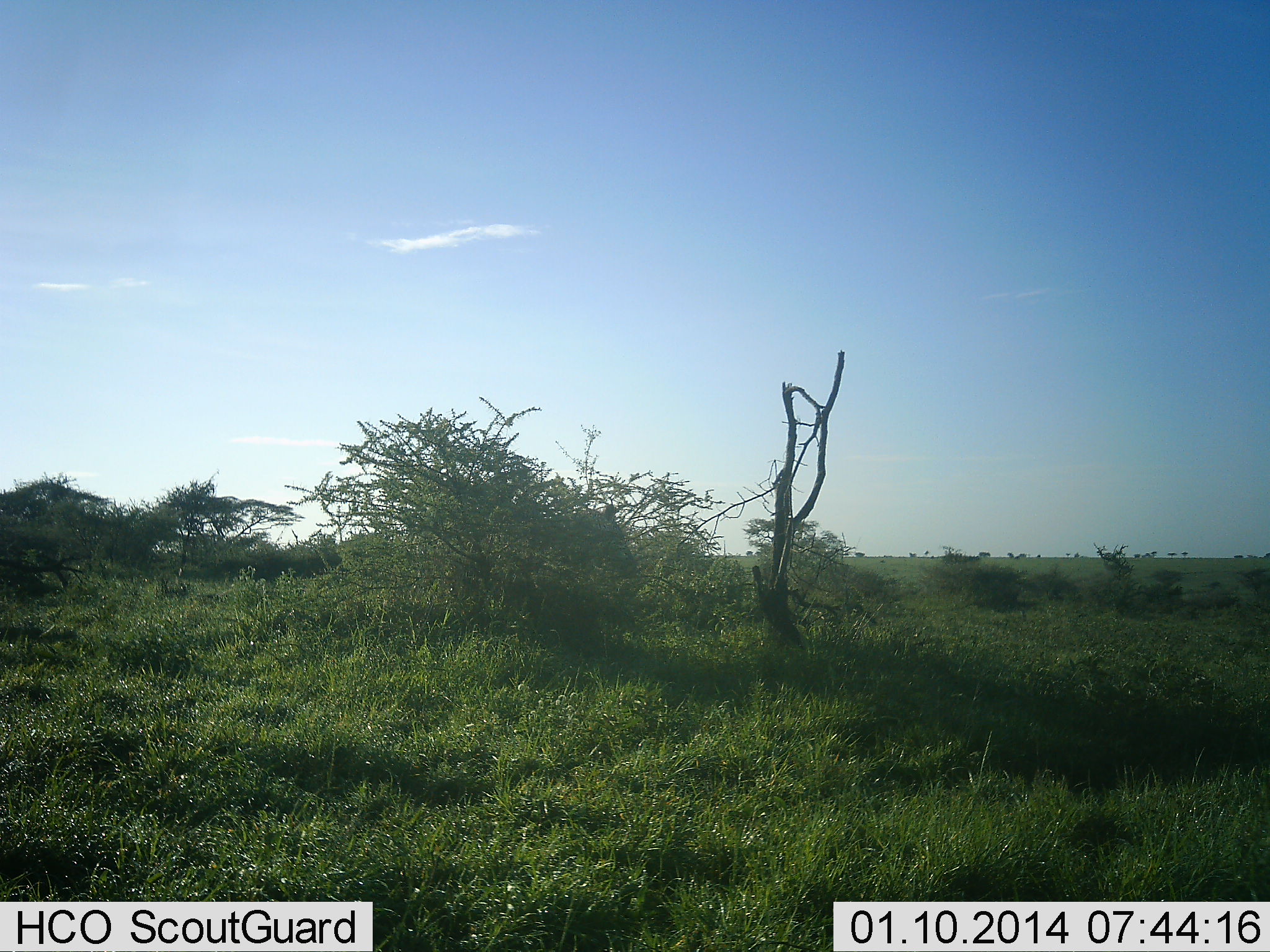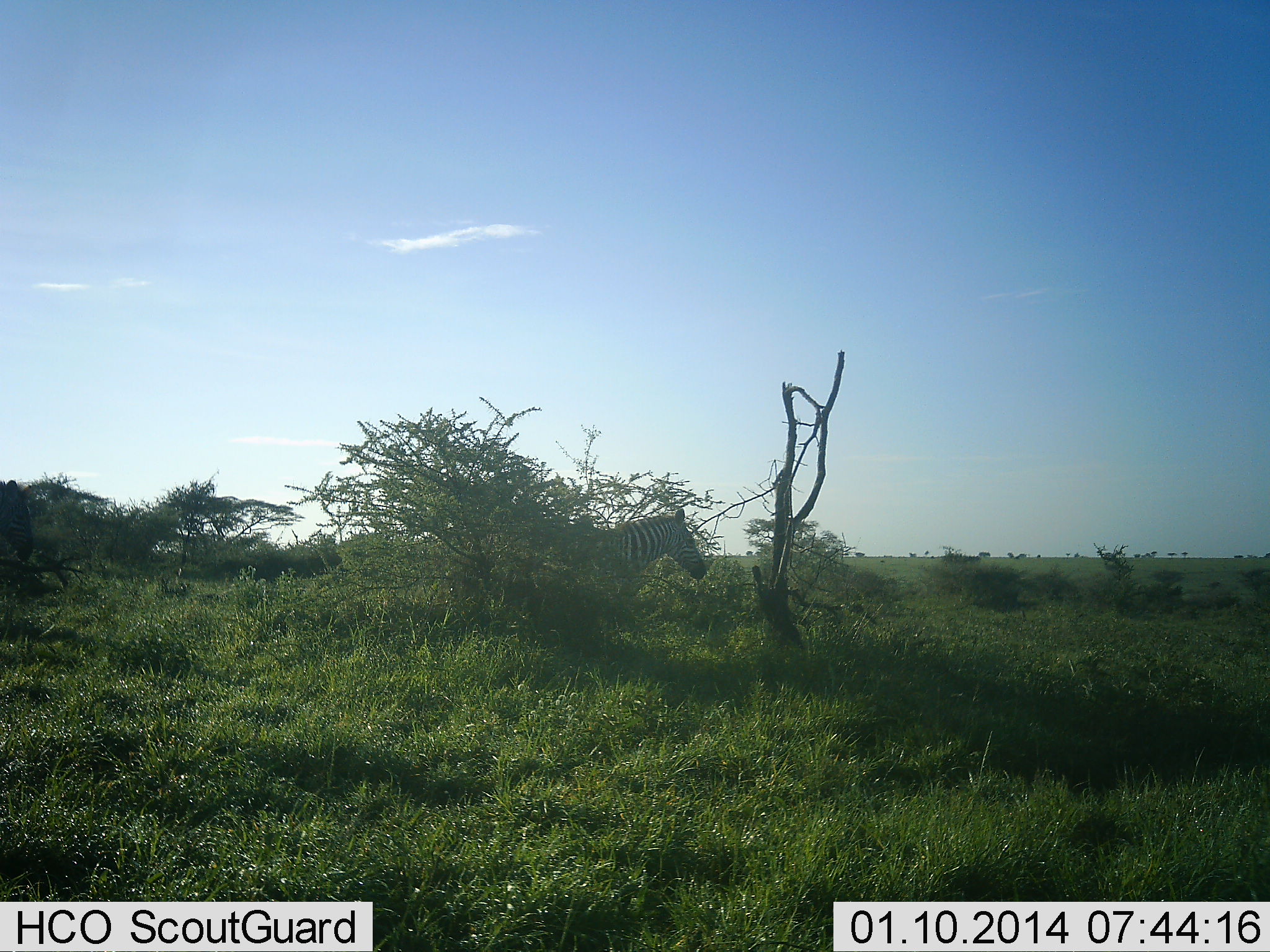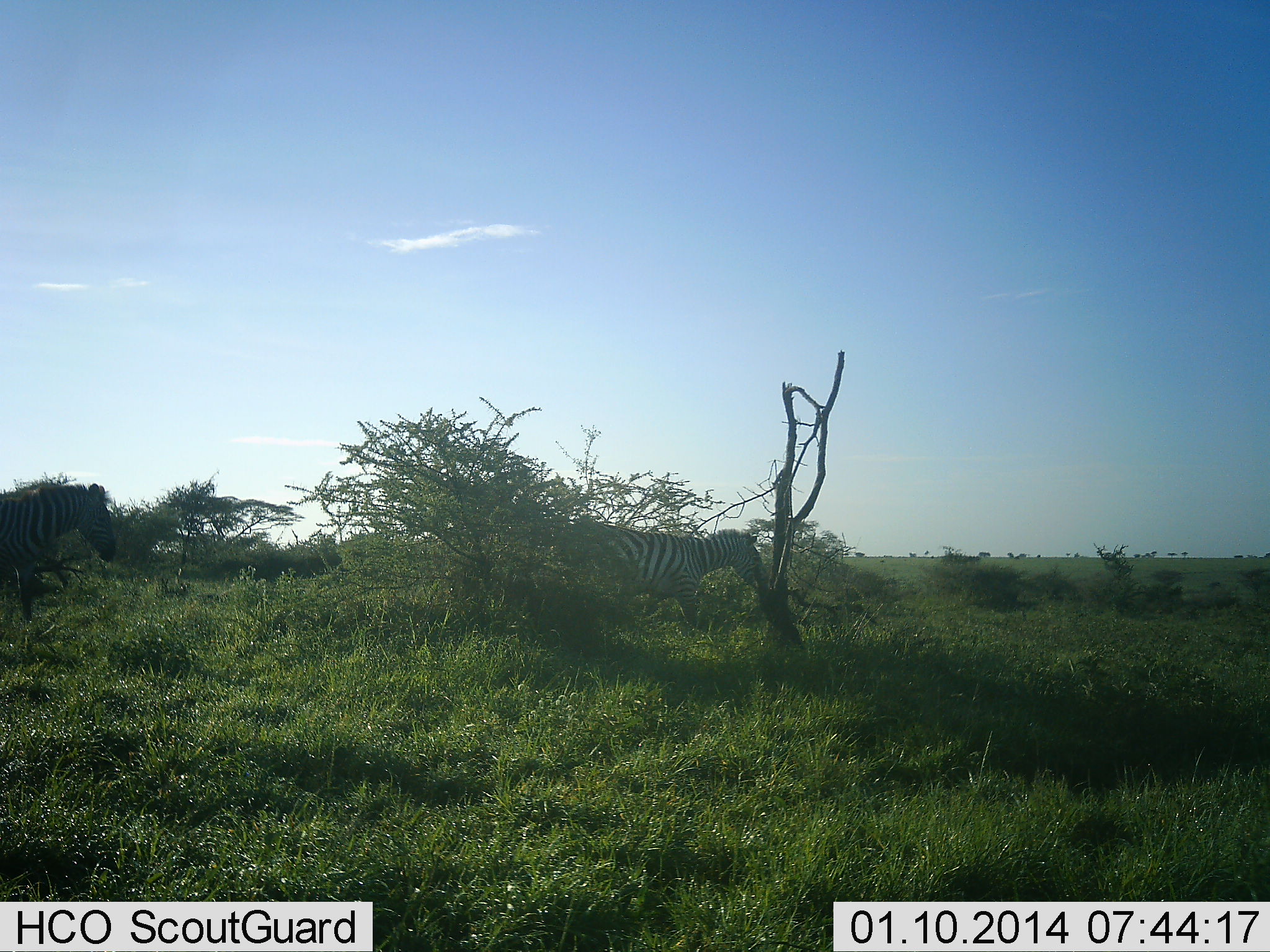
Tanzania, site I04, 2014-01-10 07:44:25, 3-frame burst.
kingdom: Animalia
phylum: Chordata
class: Mammalia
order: Perissodactyla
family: Equidae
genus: Equus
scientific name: Equus quagga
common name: plains zebra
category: zebra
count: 2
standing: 18%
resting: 0%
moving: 88%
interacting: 0%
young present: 0%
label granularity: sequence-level